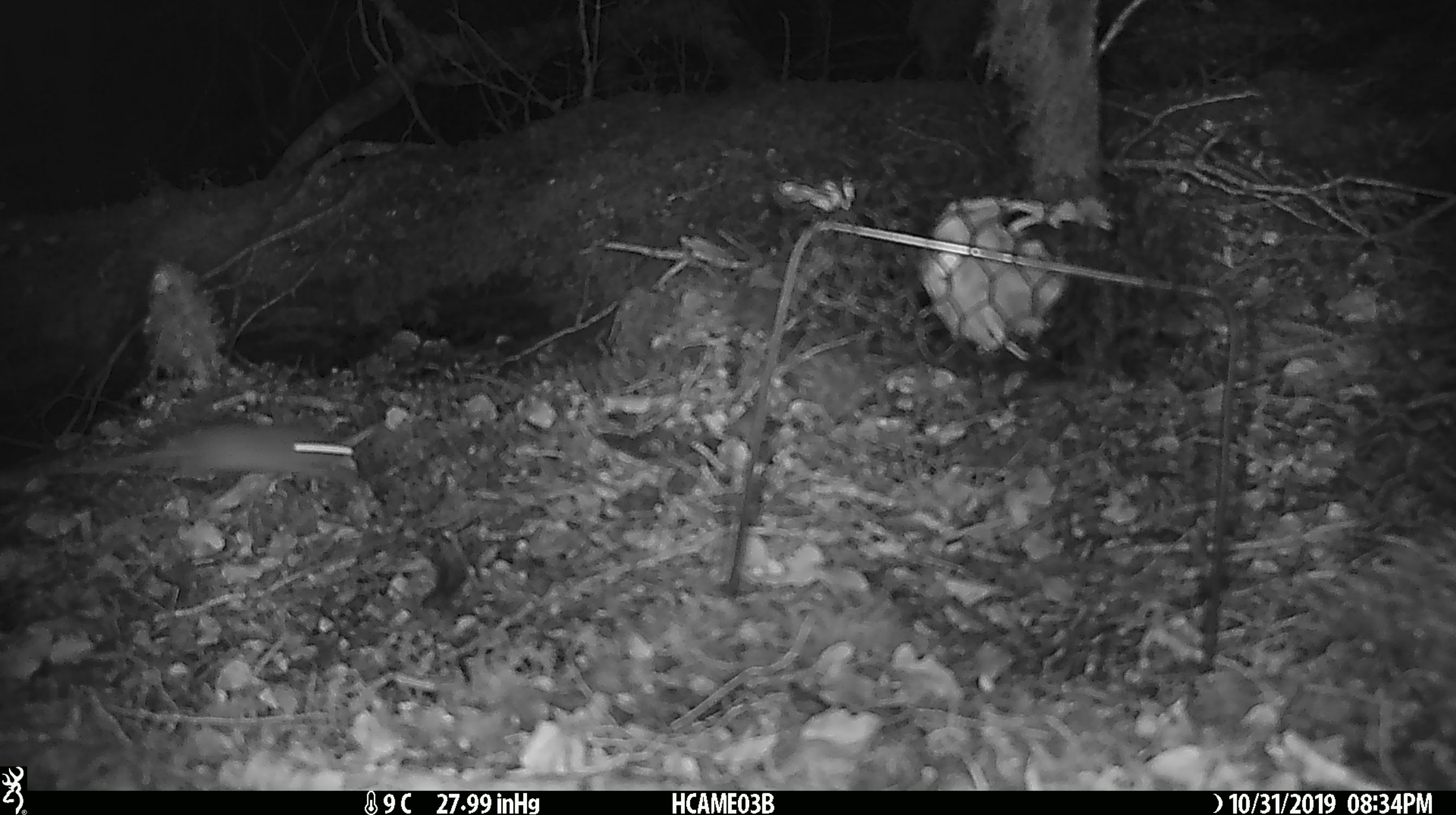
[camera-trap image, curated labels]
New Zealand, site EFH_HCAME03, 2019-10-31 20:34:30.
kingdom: Animalia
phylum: Chordata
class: Mammalia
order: Rodentia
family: Muridae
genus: Mus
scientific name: Mus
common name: mouse